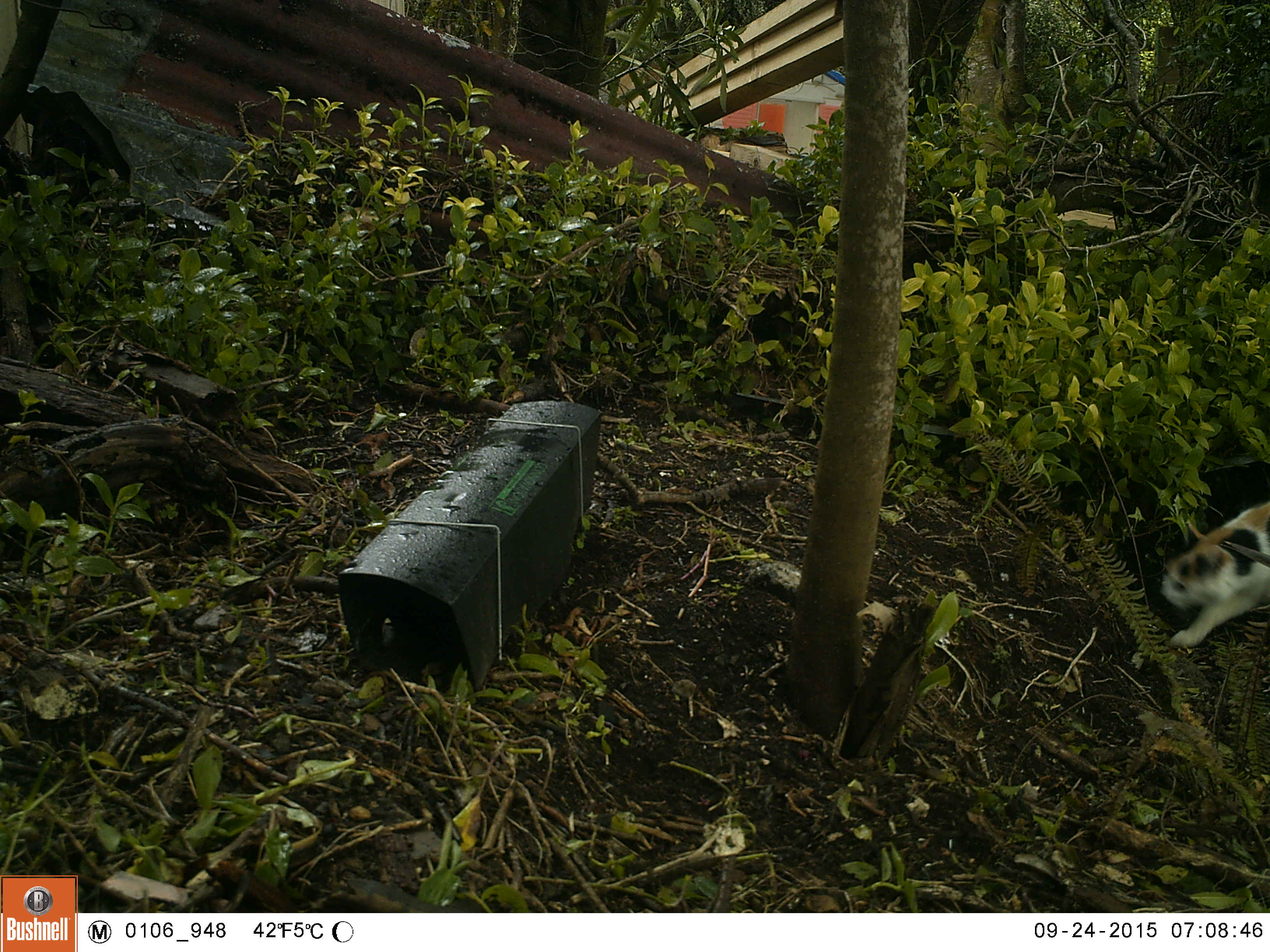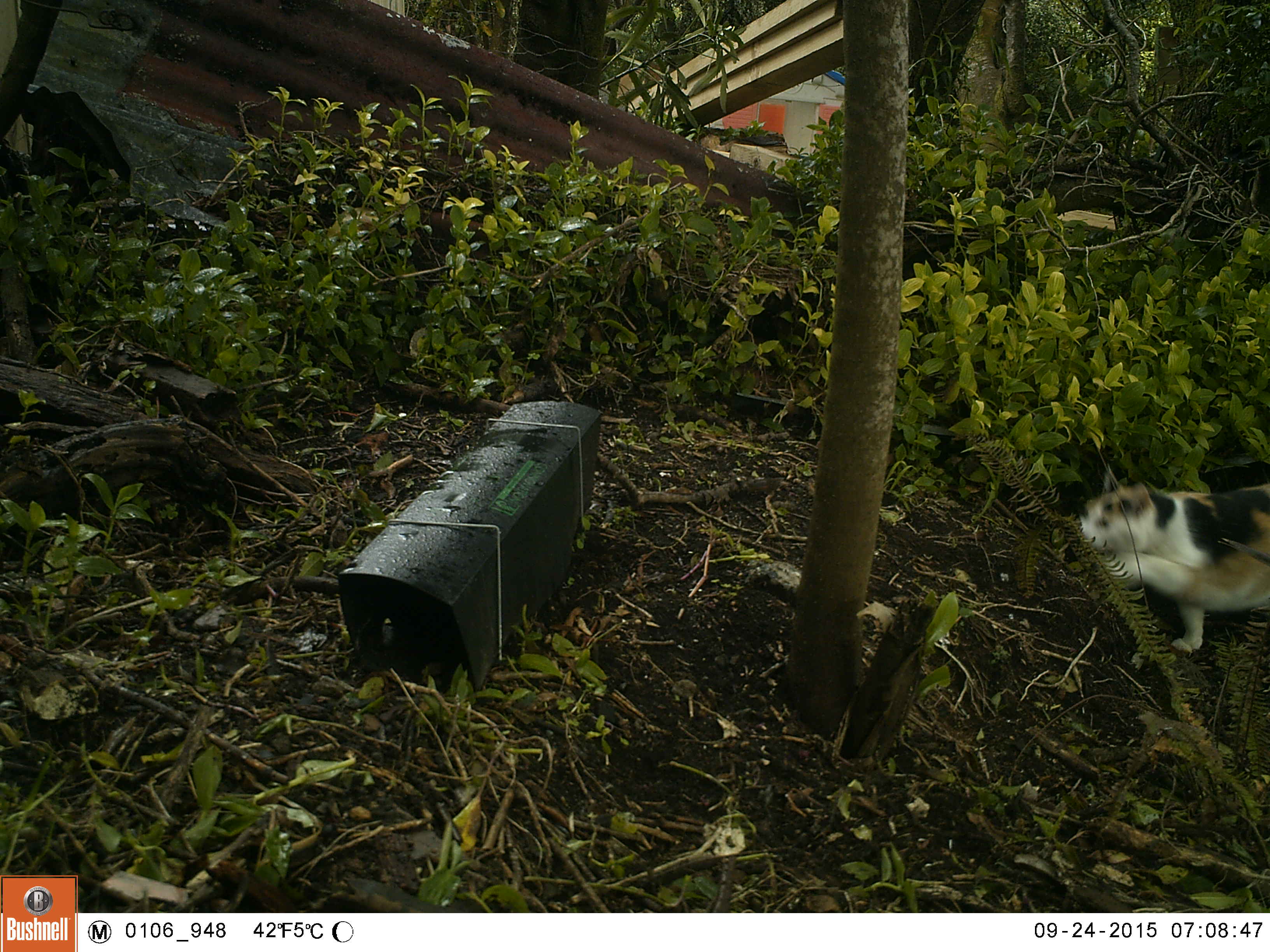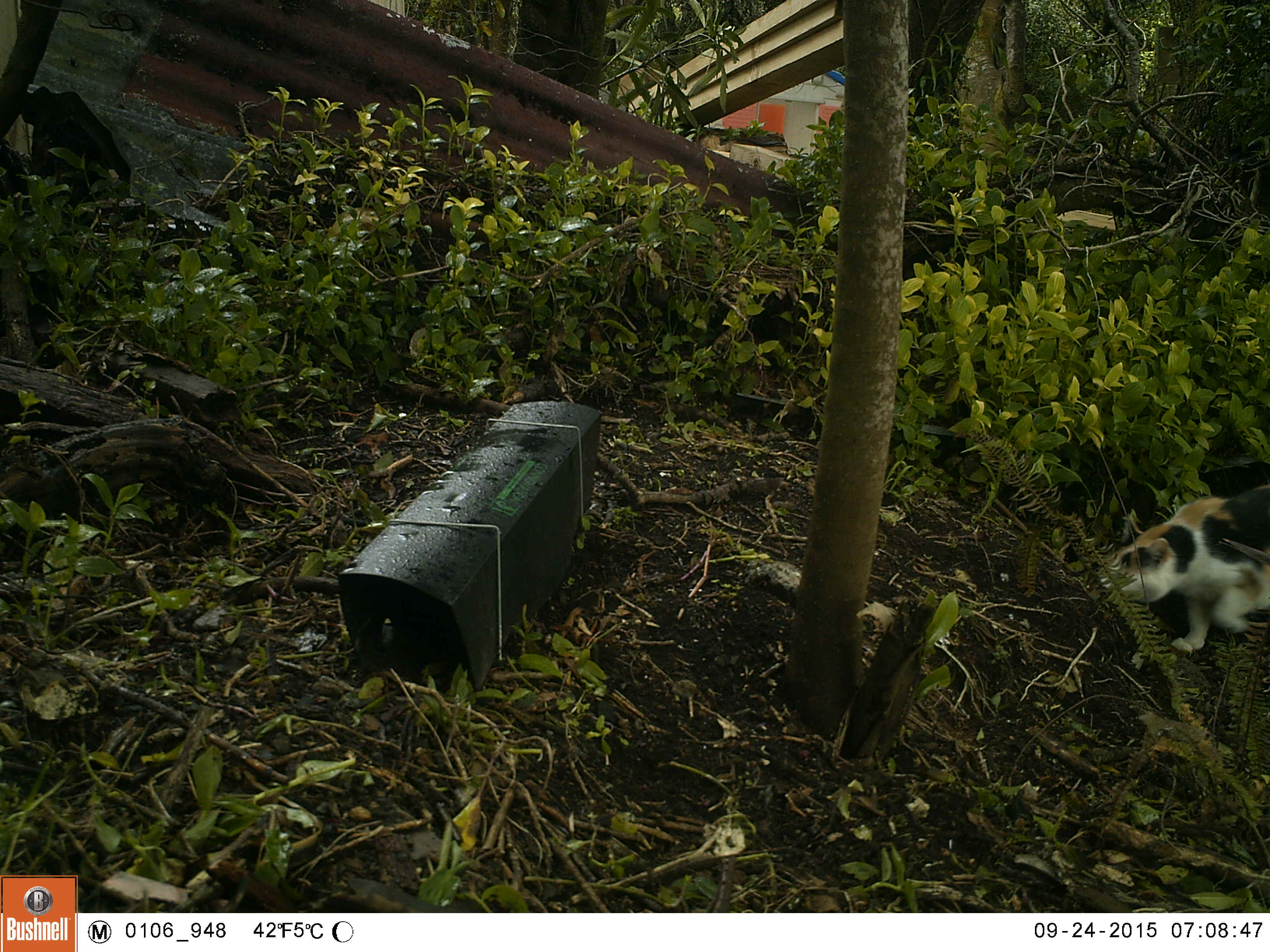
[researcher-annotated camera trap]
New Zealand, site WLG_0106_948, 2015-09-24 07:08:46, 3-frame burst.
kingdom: Animalia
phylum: Chordata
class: Mammalia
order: Carnivora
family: Felidae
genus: Felis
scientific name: Felis catus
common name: domestic cat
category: cat